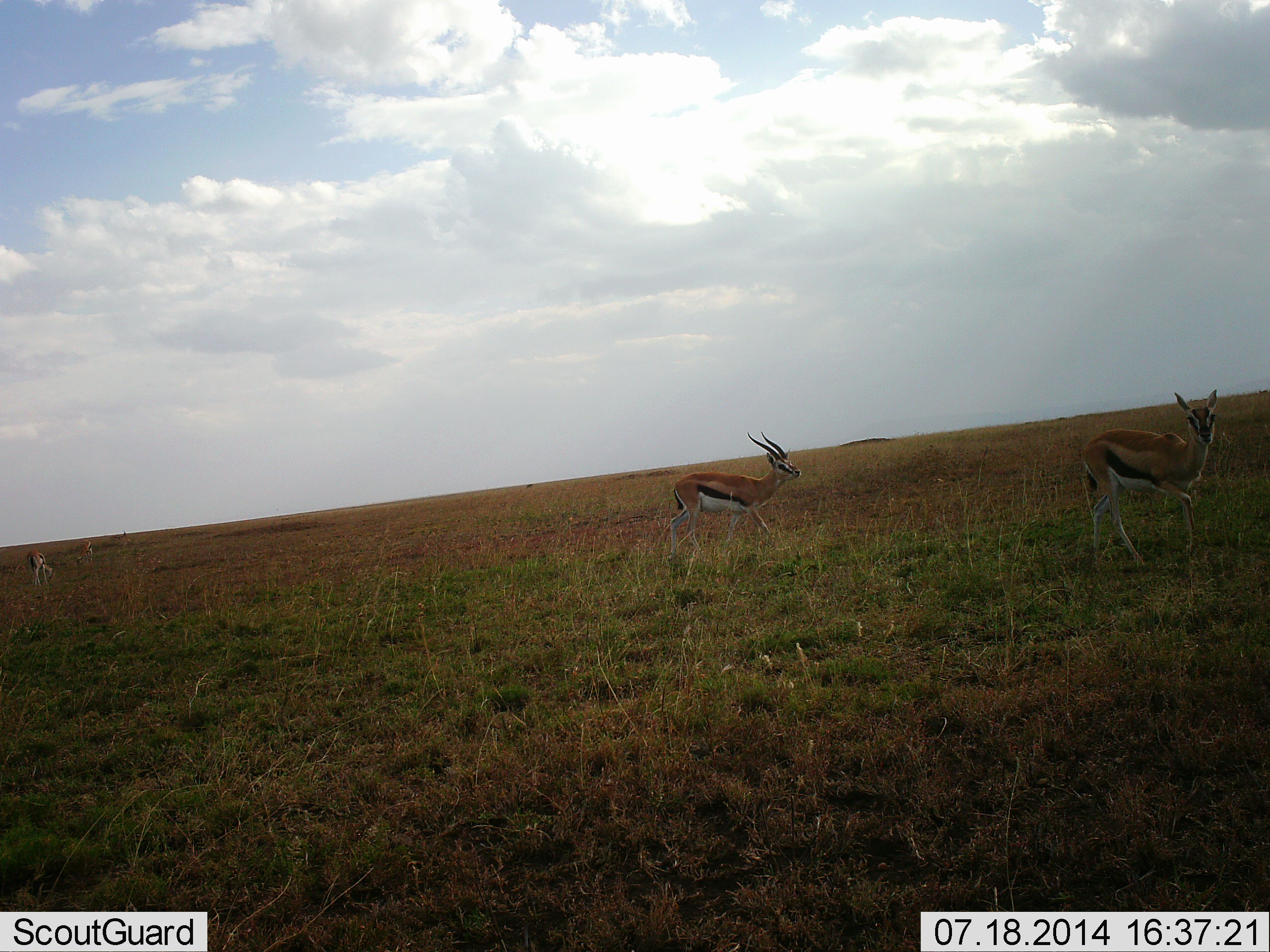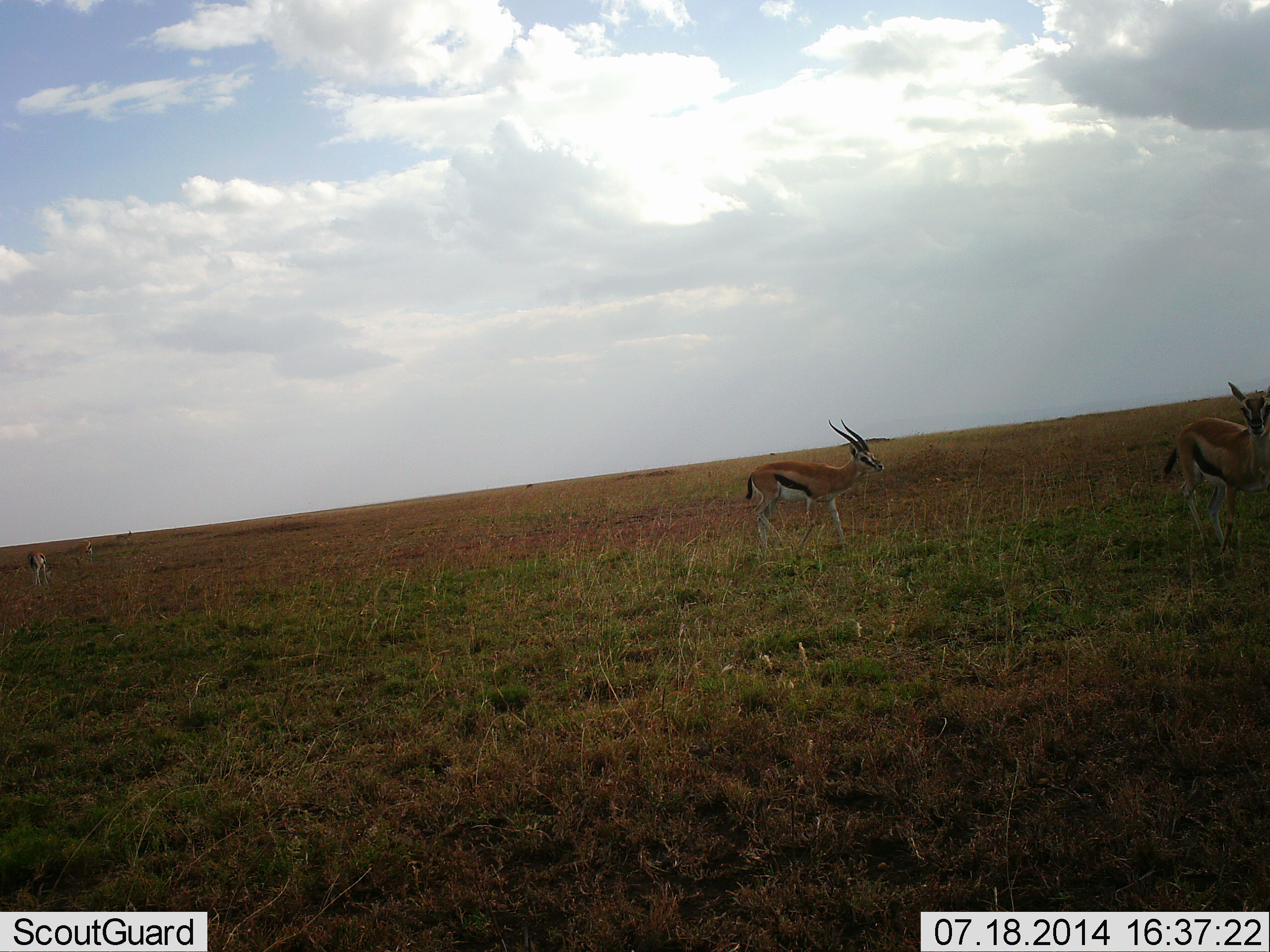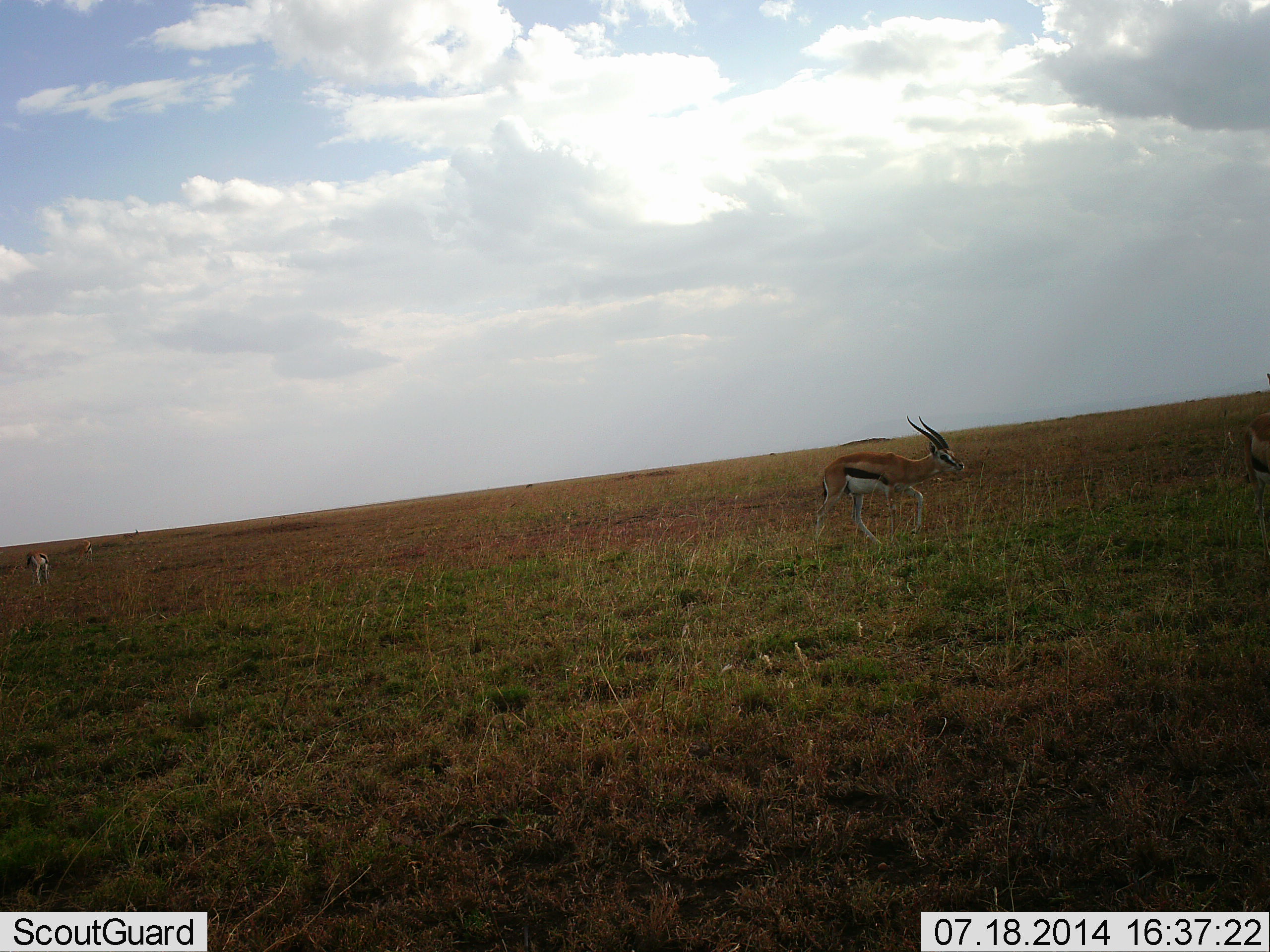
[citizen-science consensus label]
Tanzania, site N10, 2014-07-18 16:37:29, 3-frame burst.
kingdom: Animalia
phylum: Chordata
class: Mammalia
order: Artiodactyla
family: Bovidae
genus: Eudorcas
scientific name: Eudorcas thomsonii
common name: thomson's gazelle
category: gazellethomsons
Gazellethomsons (thomson's gazelle) (Eudorcas thomsonii), count 3. Behavior (volunteer vote fractions): standing 10%, resting 0%, moving 100%, interacting 0%. Young present (vote fraction): 0%. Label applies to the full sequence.